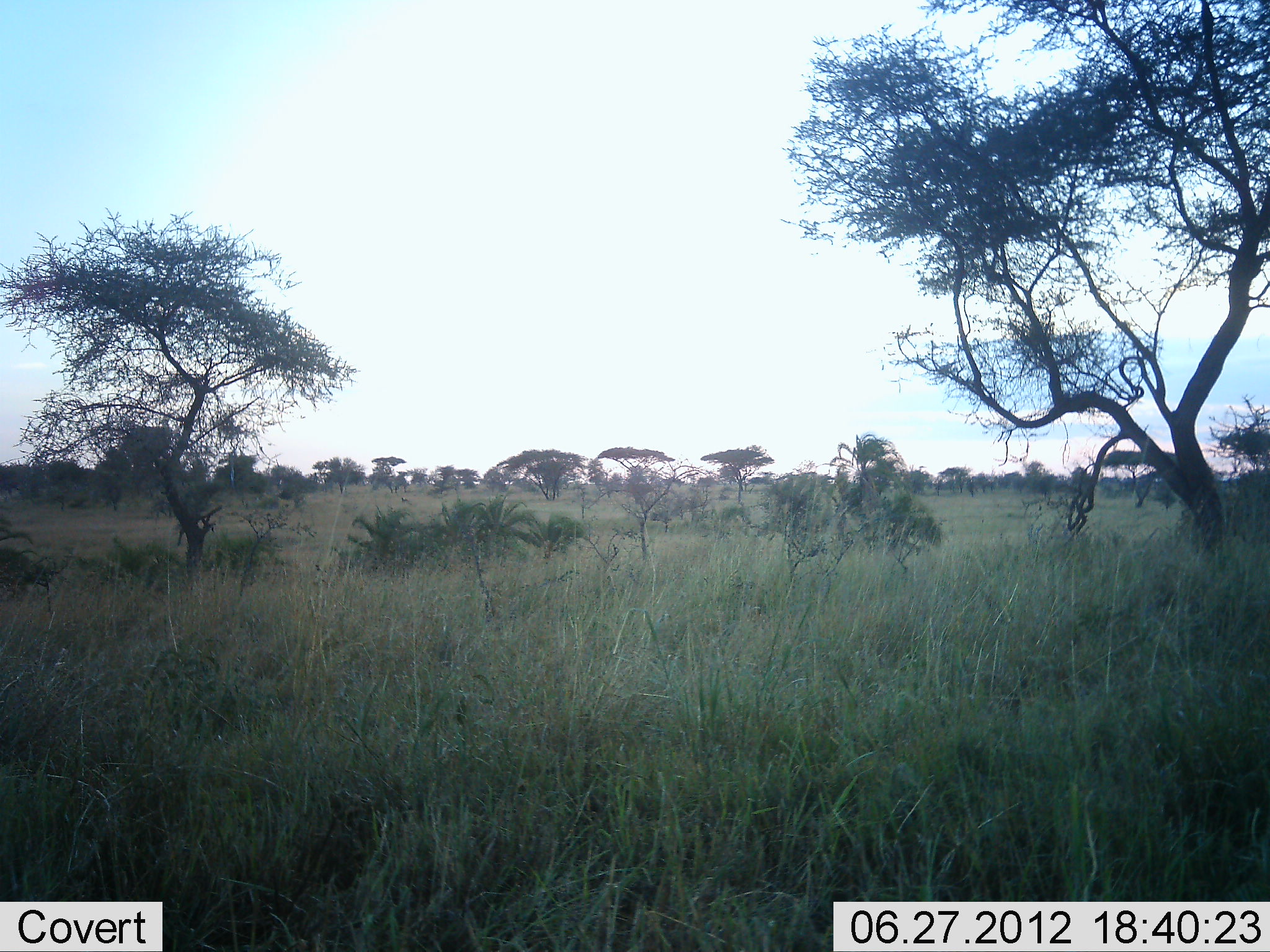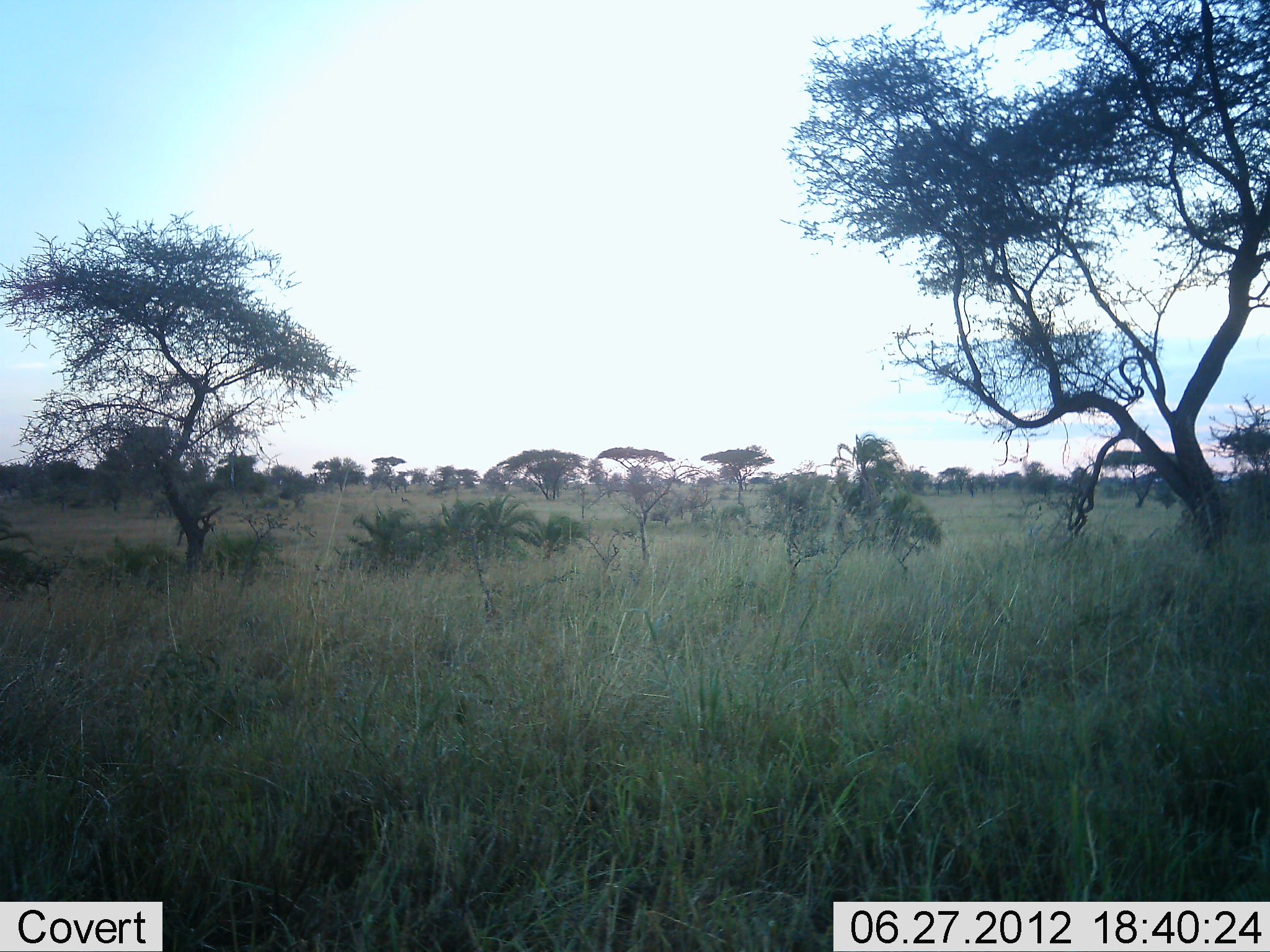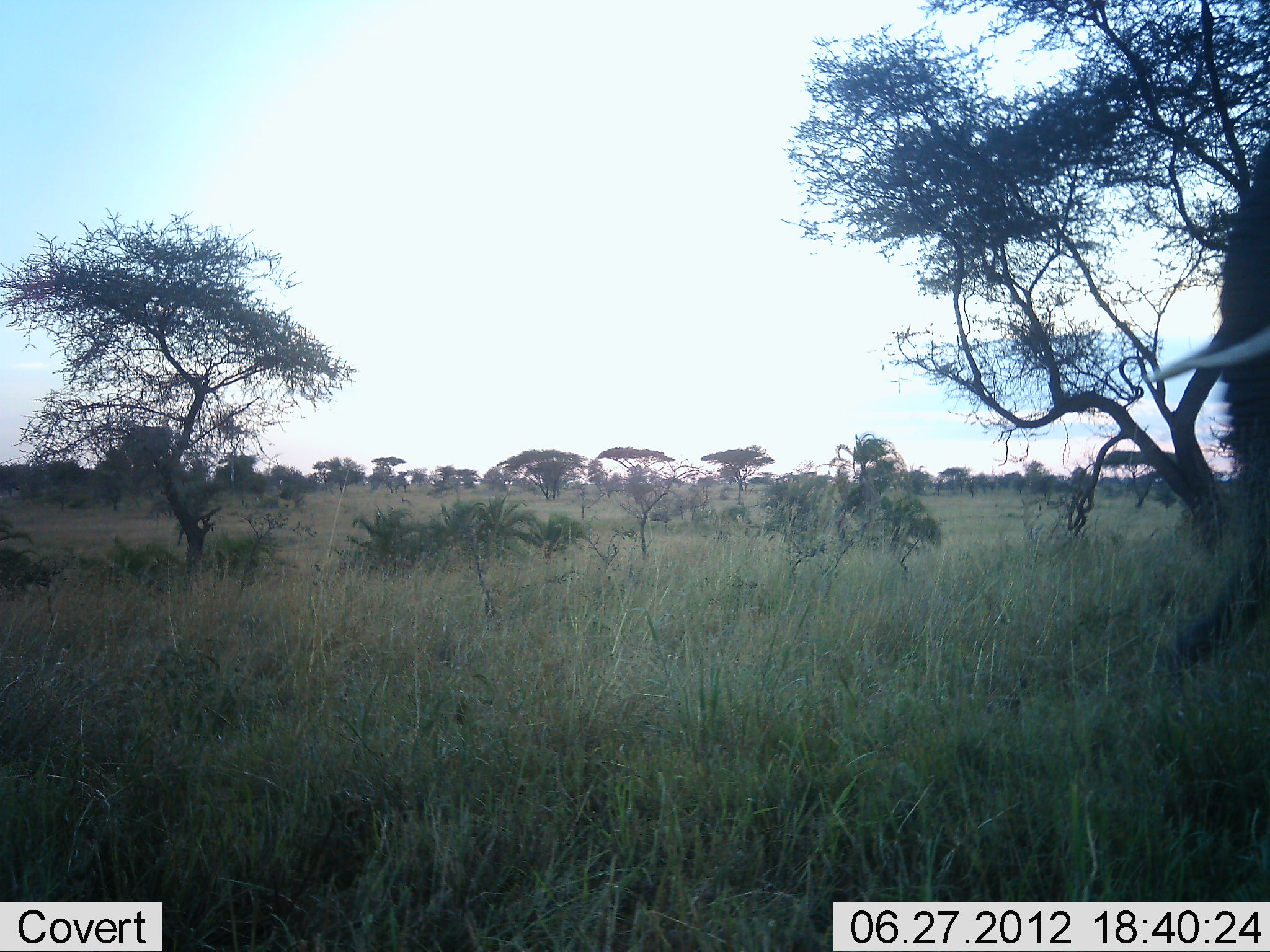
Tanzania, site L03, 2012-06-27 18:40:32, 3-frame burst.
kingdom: Animalia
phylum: Chordata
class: Mammalia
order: Proboscidea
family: Elephantidae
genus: Loxodonta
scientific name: Loxodonta africana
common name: african bush elephant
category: elephant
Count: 1.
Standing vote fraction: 10%.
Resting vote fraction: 0%.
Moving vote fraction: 100%.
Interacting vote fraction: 0%.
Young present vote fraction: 0%.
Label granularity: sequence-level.